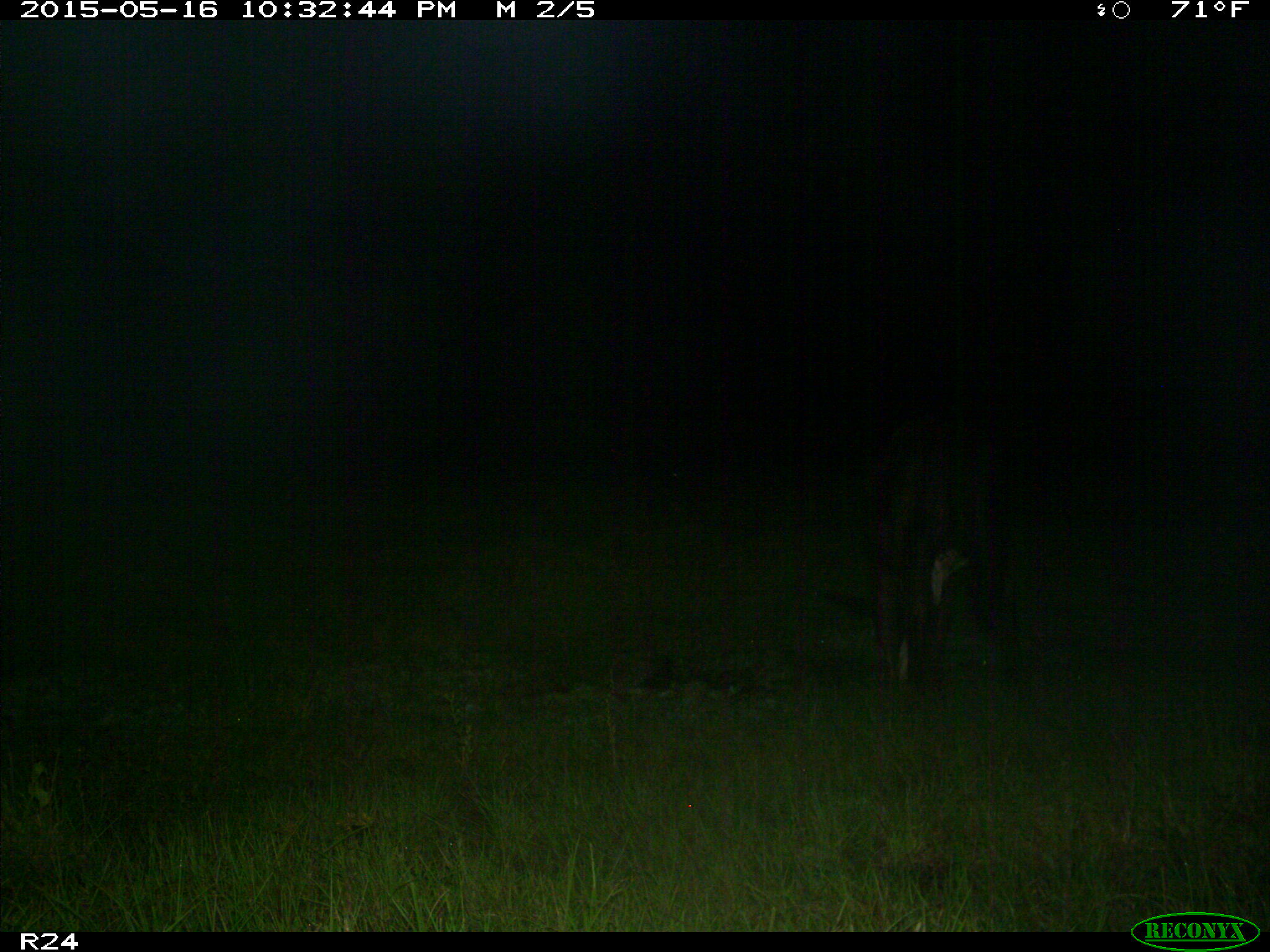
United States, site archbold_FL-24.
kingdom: Animalia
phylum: Chordata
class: Mammalia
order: Artiodactyla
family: Bovidae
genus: Bos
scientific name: Bos taurus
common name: domestic cow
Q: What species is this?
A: Bos taurus (domestic cow).